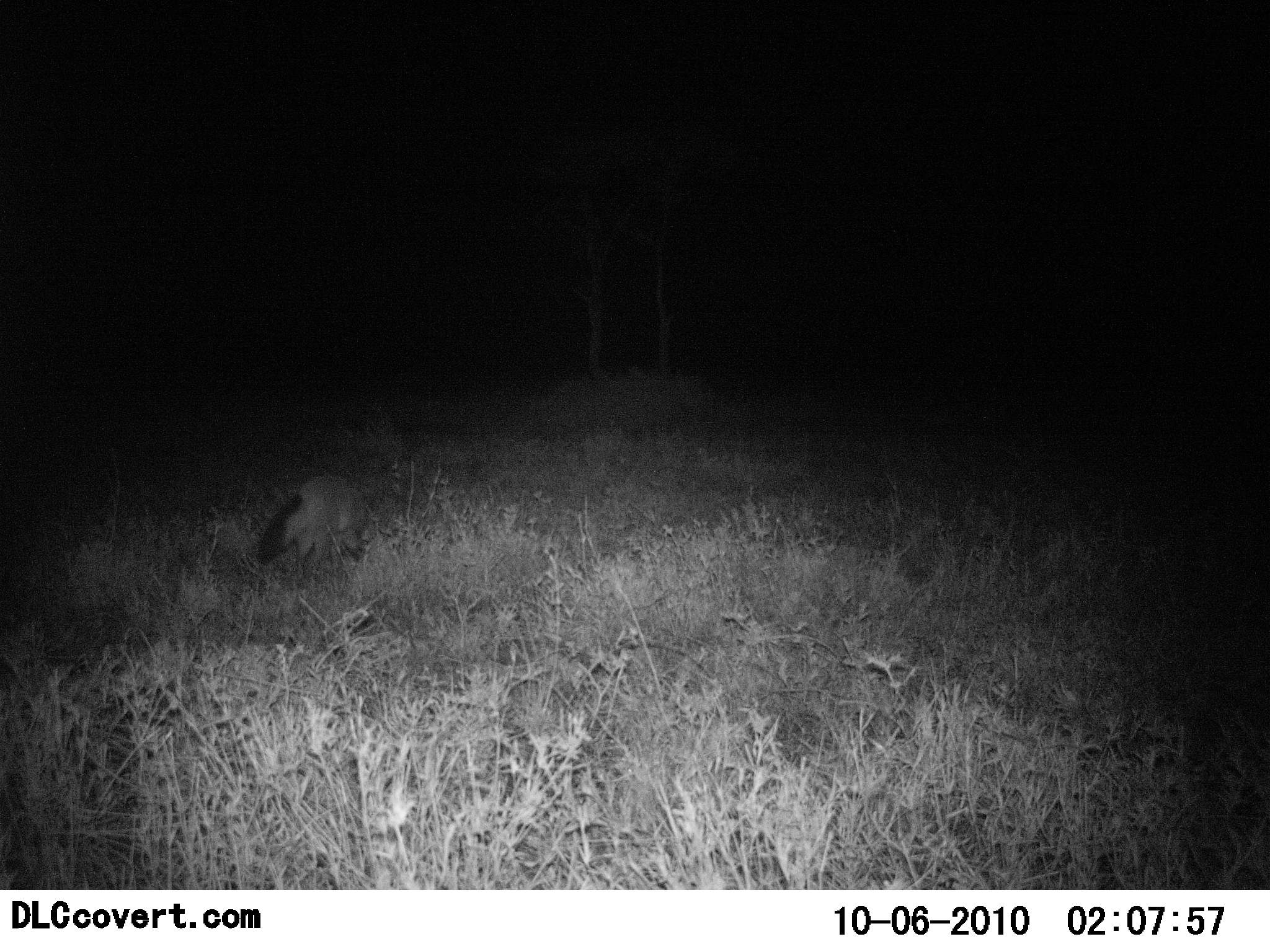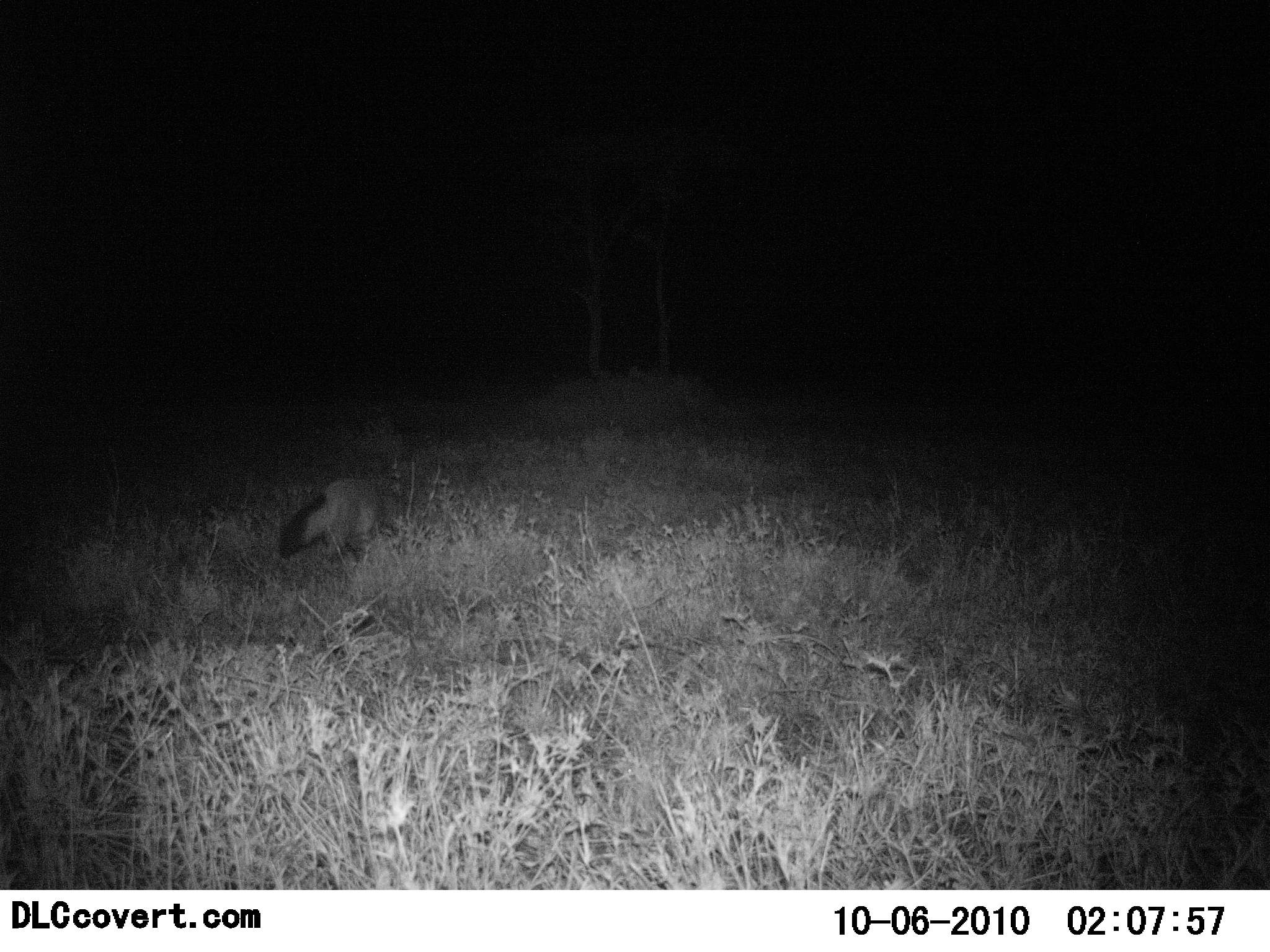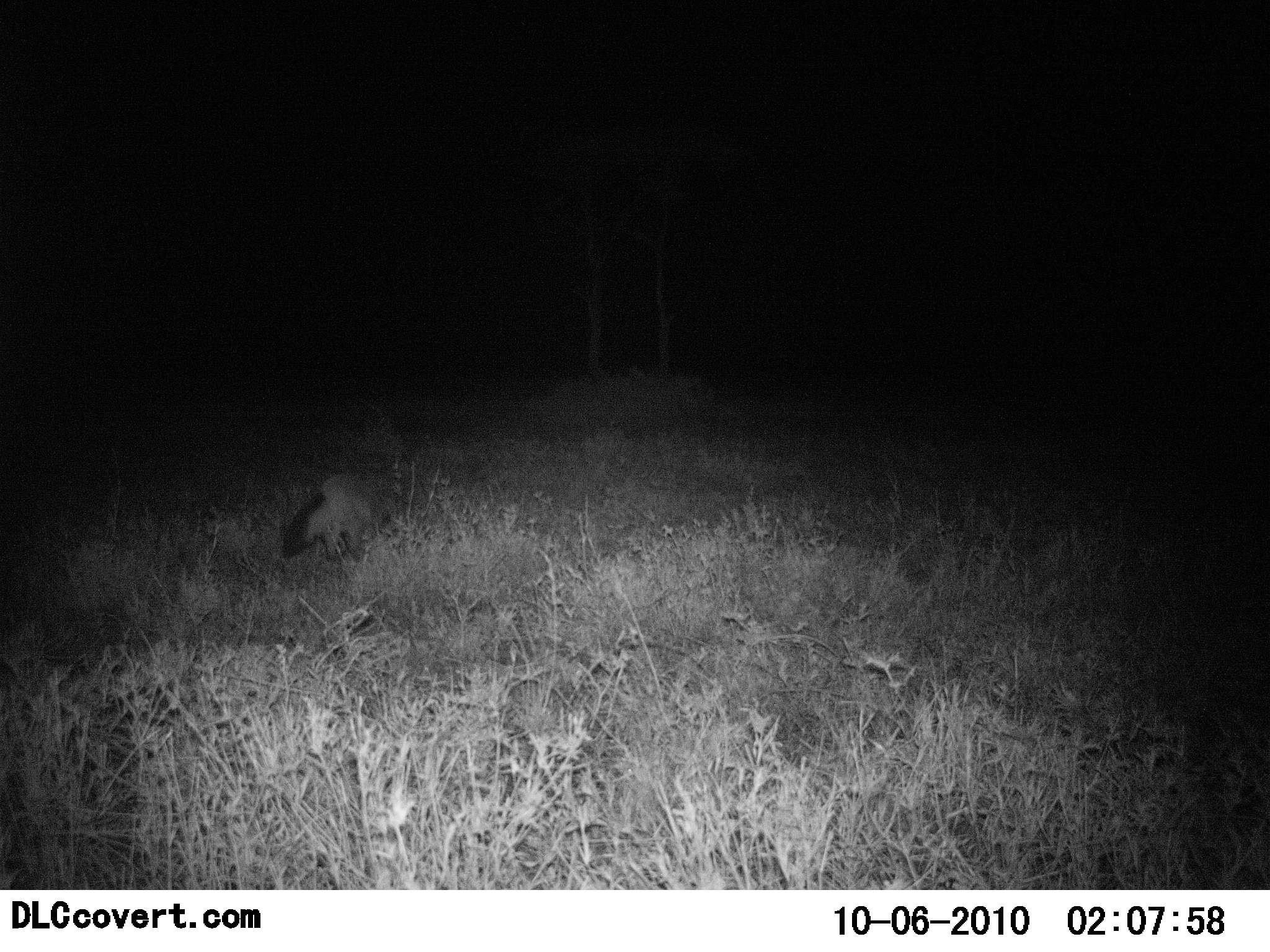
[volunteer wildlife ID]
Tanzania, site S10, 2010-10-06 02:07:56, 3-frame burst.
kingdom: Animalia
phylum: Chordata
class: Mammalia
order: Carnivora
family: Canidae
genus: Otocyon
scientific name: Otocyon megalotis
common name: bat-eared fox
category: batearedfox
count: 1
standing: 0%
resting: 0%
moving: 88%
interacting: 12%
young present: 0%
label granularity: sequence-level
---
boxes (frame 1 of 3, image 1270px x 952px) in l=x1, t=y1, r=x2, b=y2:
animal: l=252, t=471, r=371, b=582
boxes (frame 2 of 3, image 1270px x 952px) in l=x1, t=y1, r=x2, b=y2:
animal: l=277, t=478, r=401, b=564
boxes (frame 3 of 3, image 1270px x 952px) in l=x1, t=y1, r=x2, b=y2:
animal: l=280, t=473, r=381, b=566